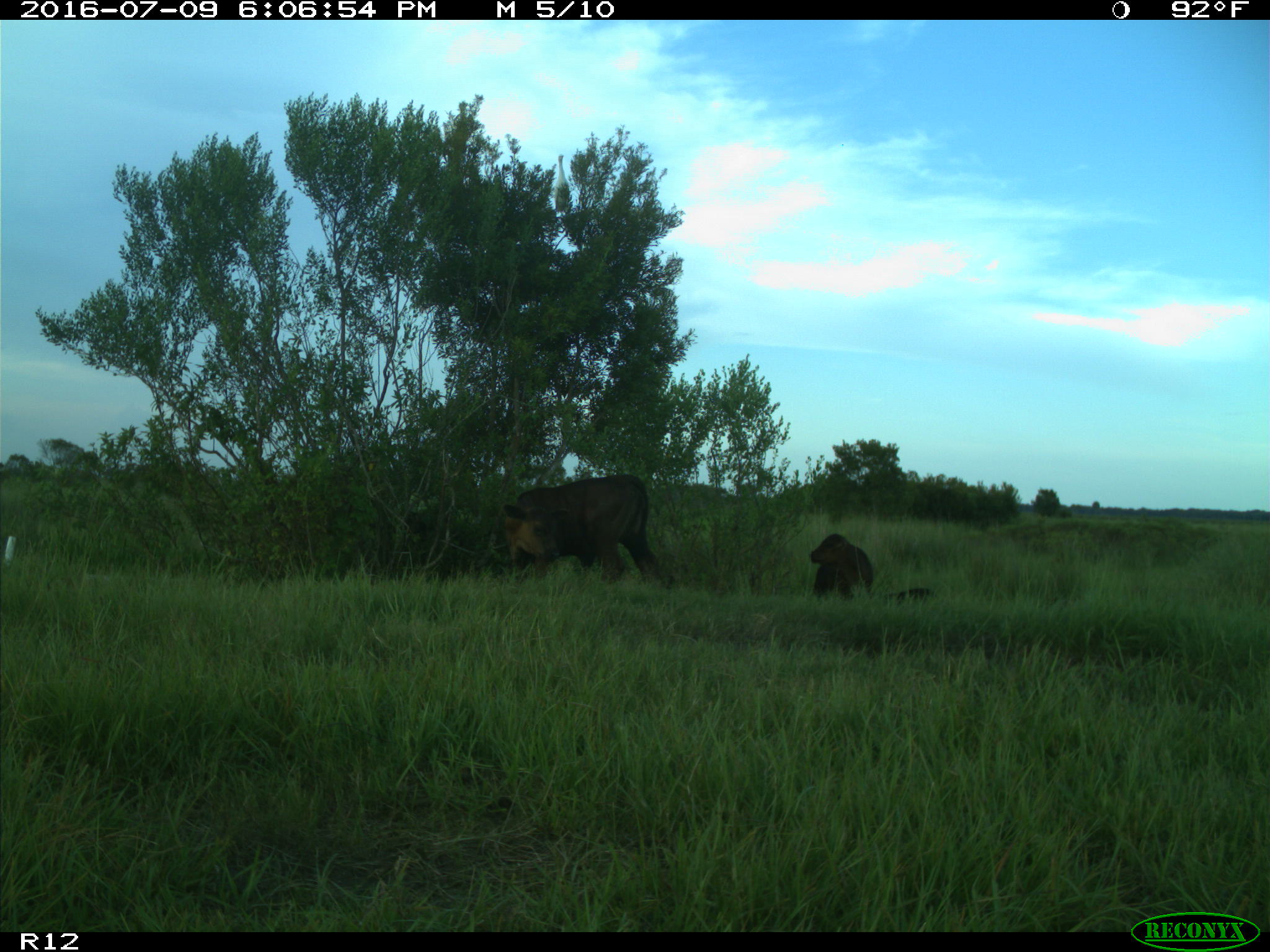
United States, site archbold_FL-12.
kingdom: Animalia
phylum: Chordata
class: Mammalia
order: Artiodactyla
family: Bovidae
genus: Bos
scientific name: Bos taurus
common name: domestic cow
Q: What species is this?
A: Bos taurus (domestic cow).